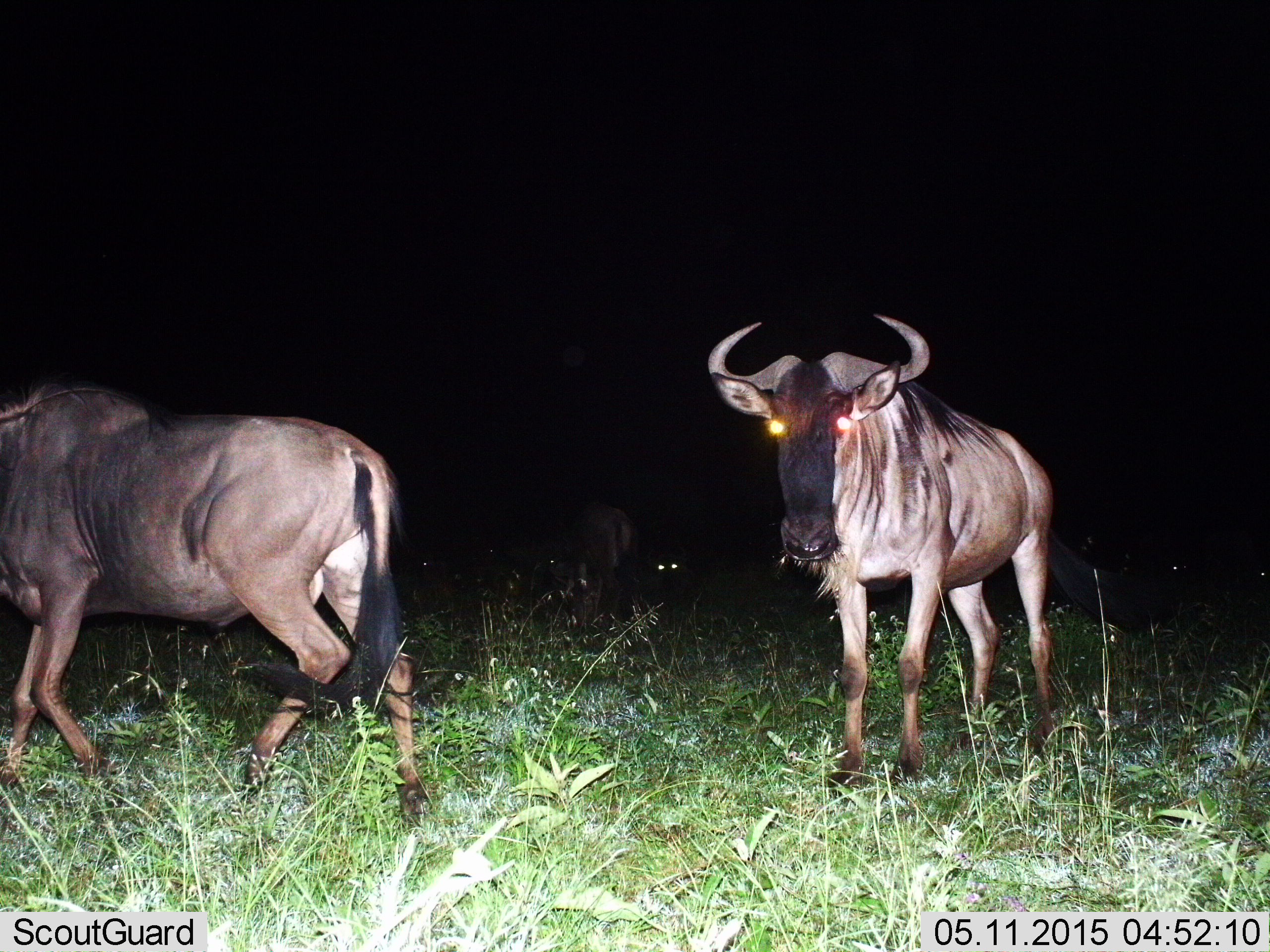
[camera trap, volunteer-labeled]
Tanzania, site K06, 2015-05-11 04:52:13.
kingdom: Animalia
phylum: Chordata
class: Mammalia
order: Artiodactyla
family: Bovidae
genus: Connochaetes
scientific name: Connochaetes taurinus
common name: blue wildebeest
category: wildebeest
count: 3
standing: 80%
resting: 0%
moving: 50%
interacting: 10%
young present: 0%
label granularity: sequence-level